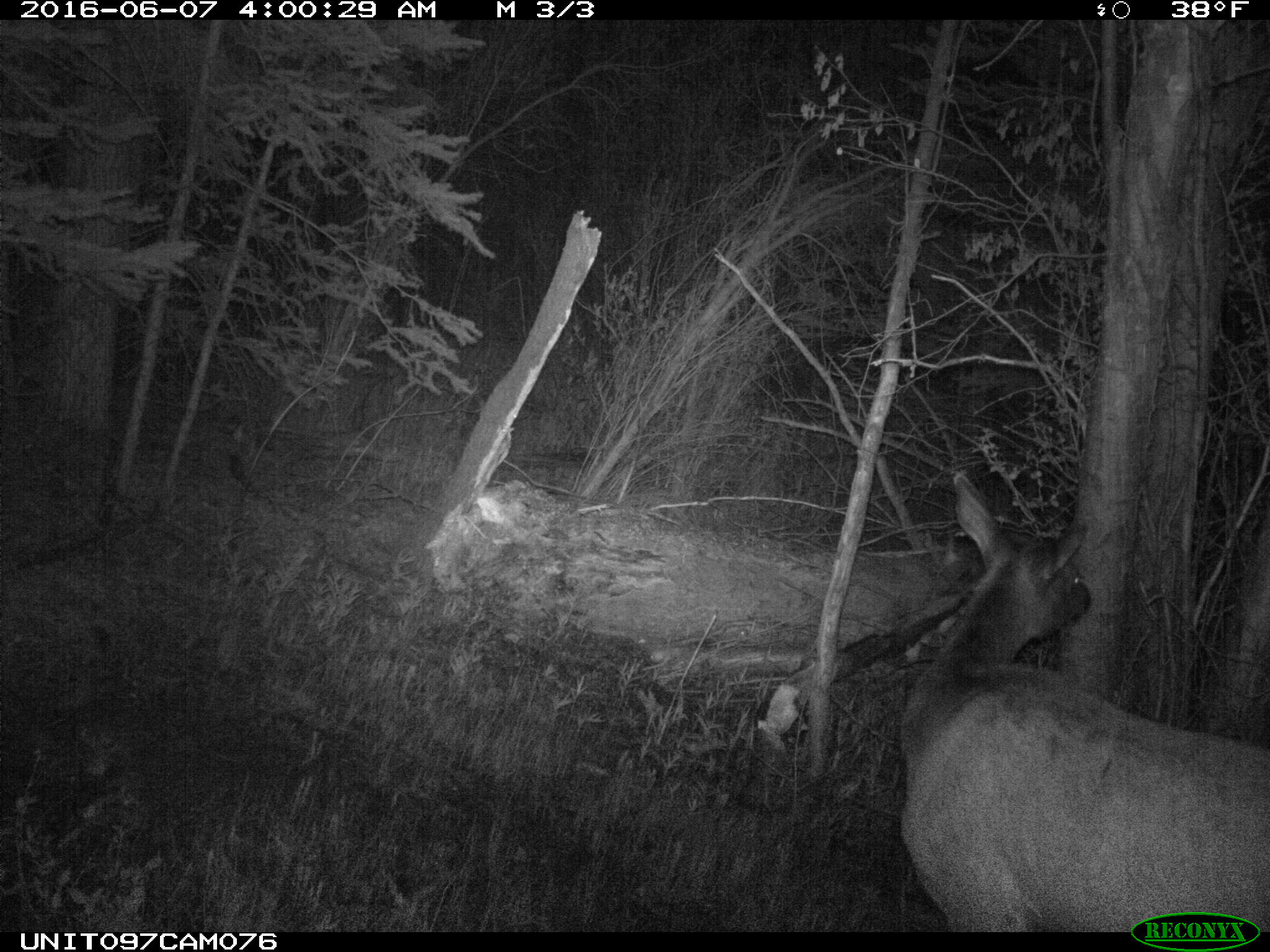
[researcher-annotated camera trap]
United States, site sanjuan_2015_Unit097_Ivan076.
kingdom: Animalia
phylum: Chordata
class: Mammalia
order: Artiodactyla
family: Cervidae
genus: Cervus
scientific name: Cervus elaphus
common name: red deer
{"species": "Cervus elaphus (red deer)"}